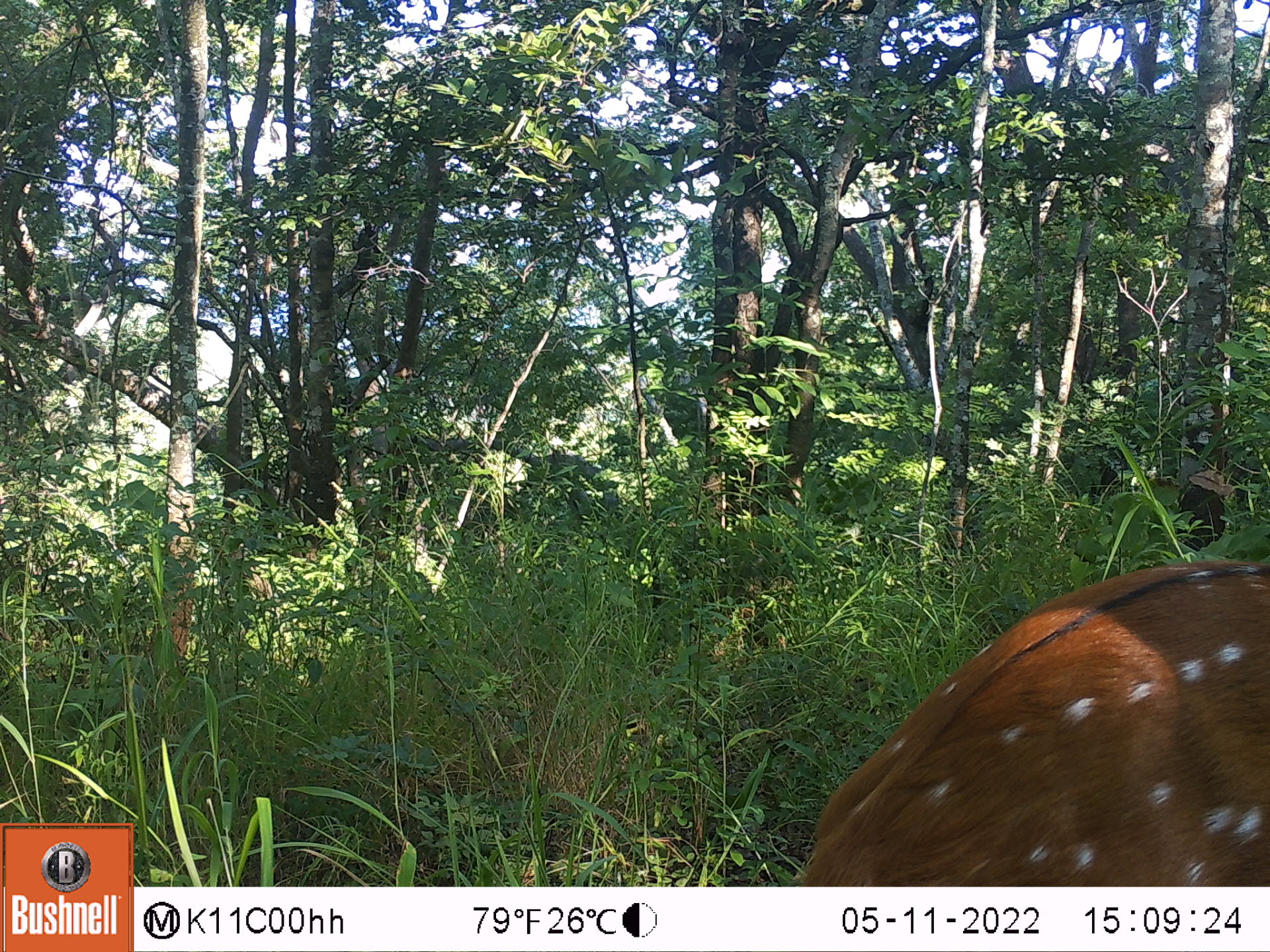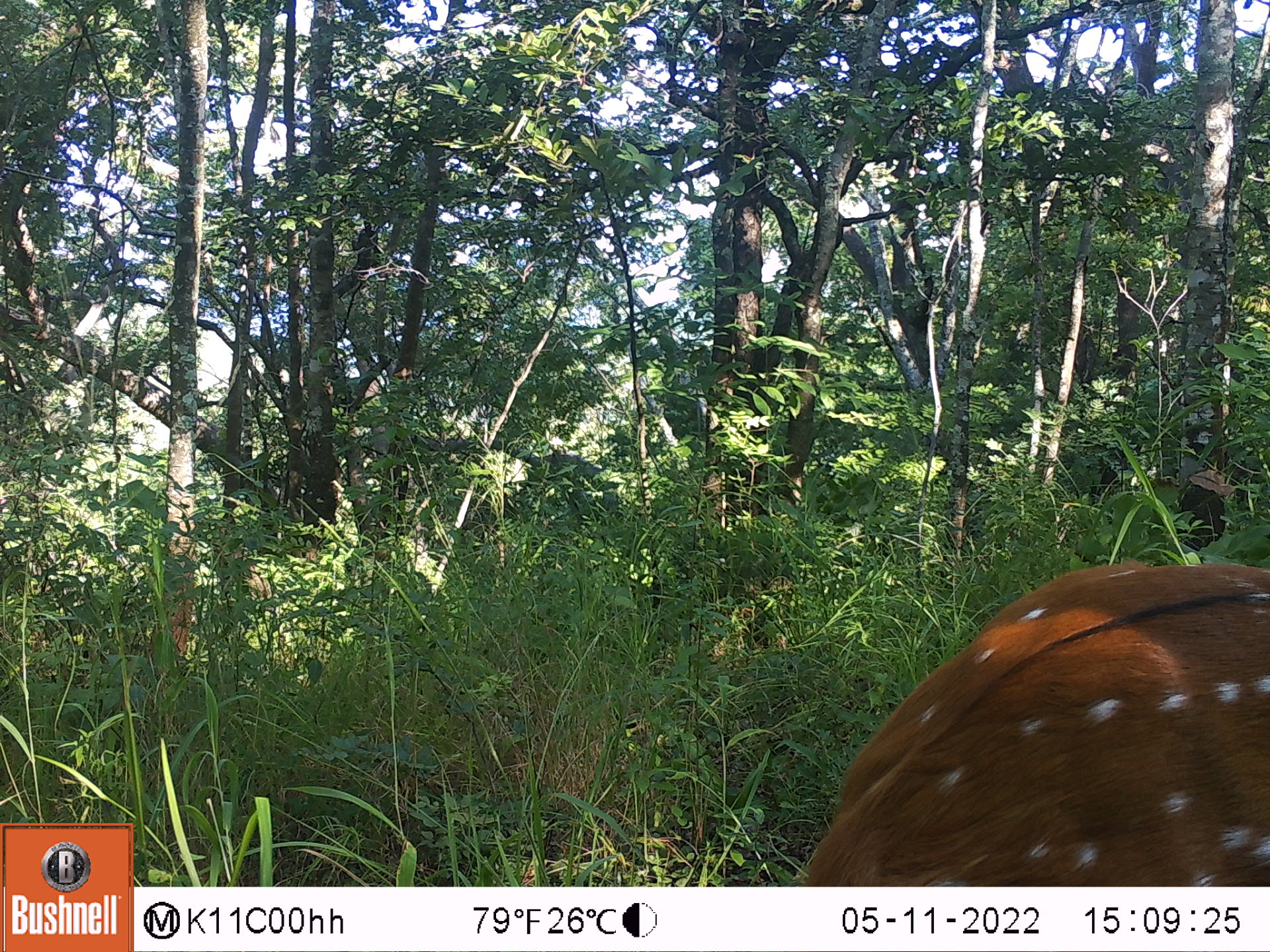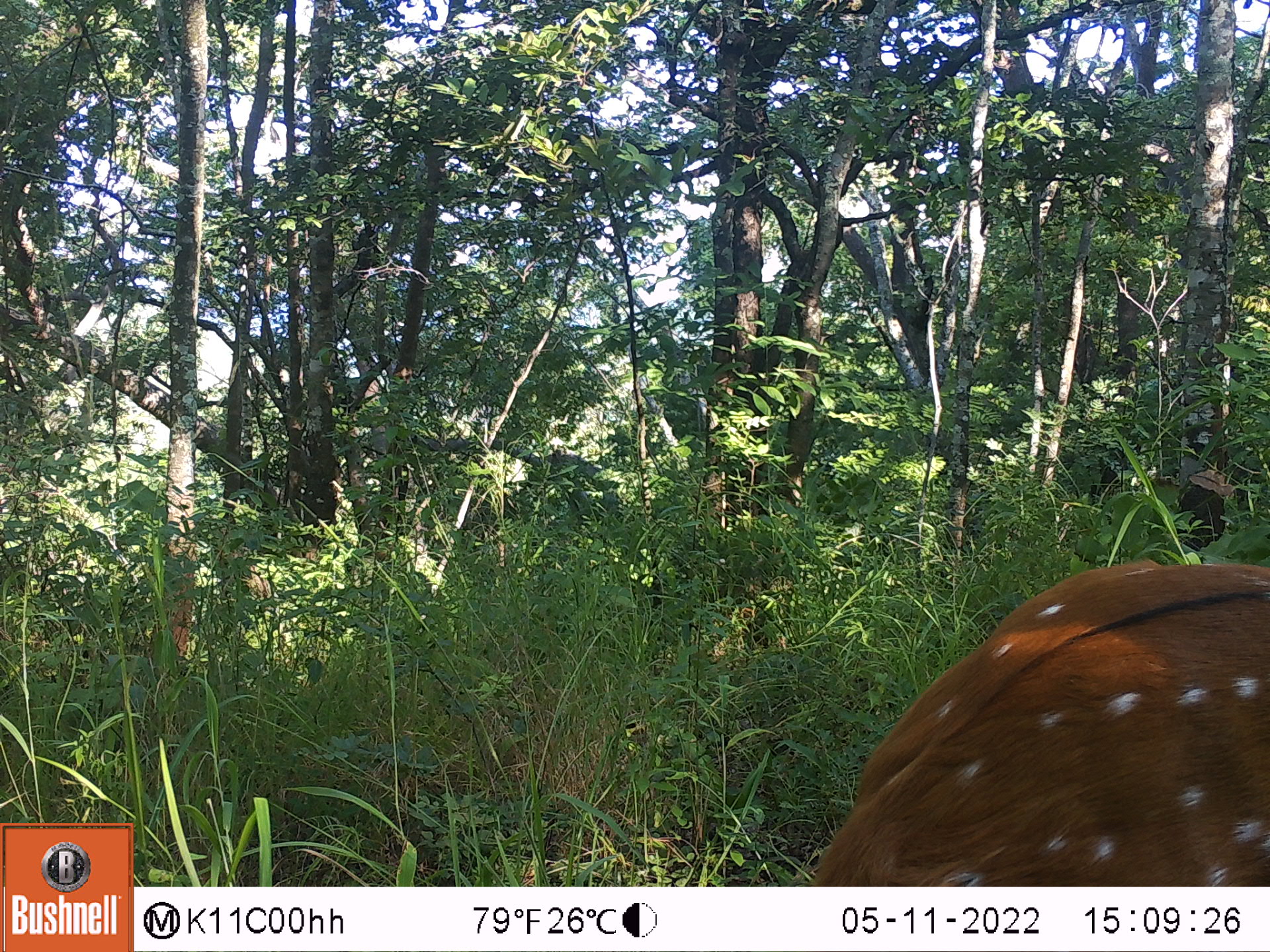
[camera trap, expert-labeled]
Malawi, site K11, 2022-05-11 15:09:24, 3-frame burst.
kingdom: Animalia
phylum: Chordata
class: Mammalia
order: Artiodactyla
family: Bovidae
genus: Tragelaphus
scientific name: Tragelaphus sylvaticus sylvaticus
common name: cape bushbuck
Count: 1.